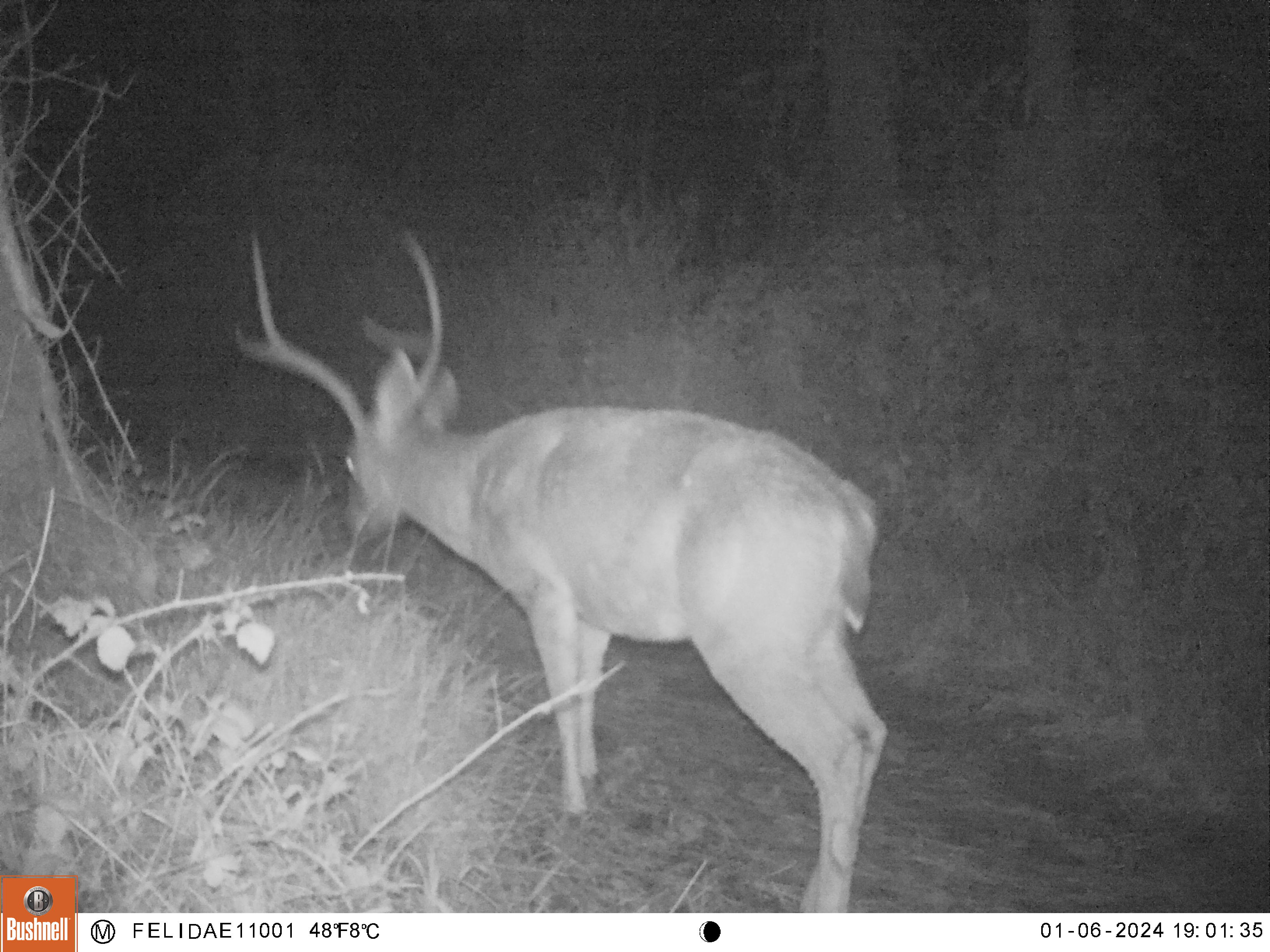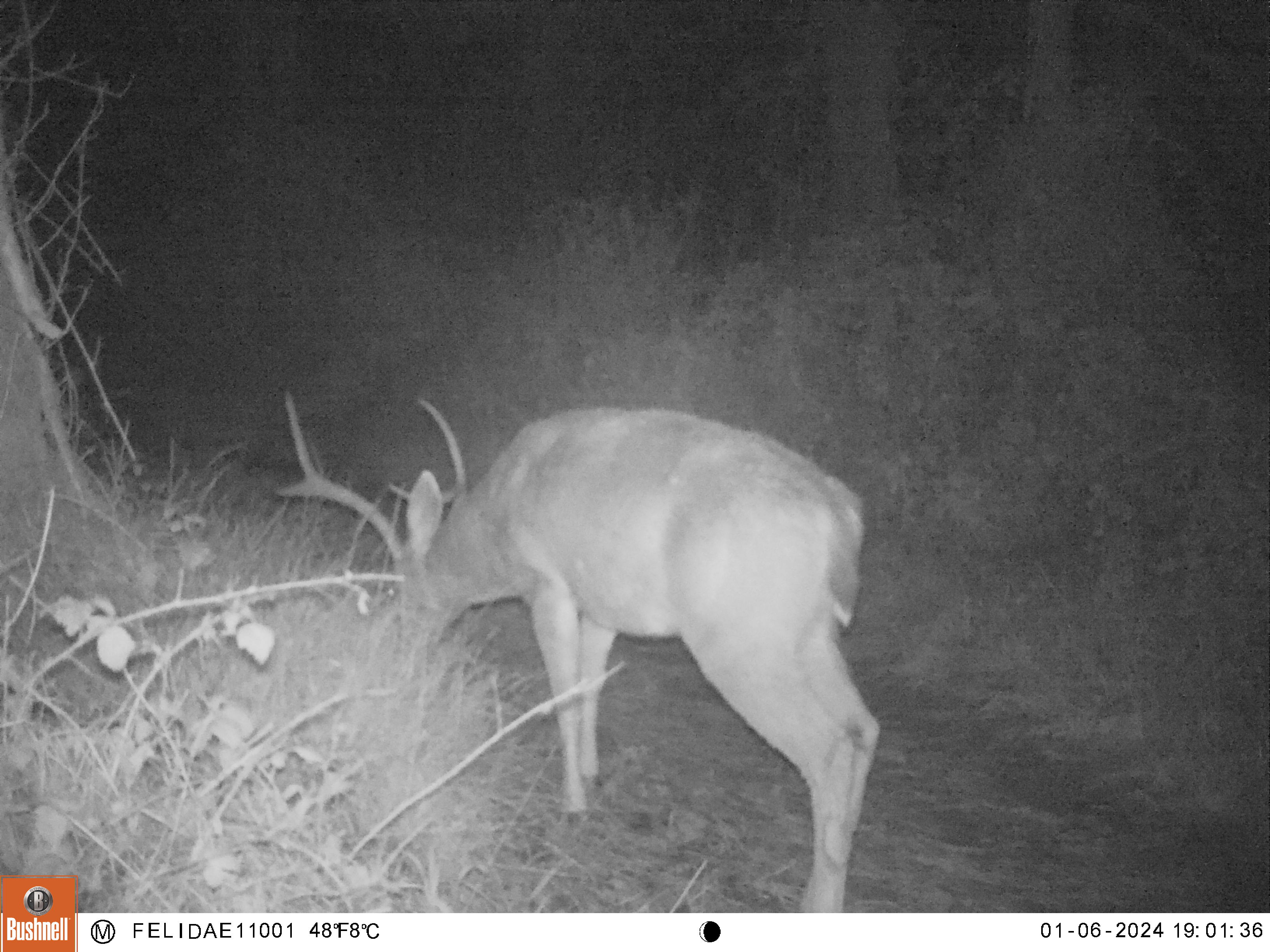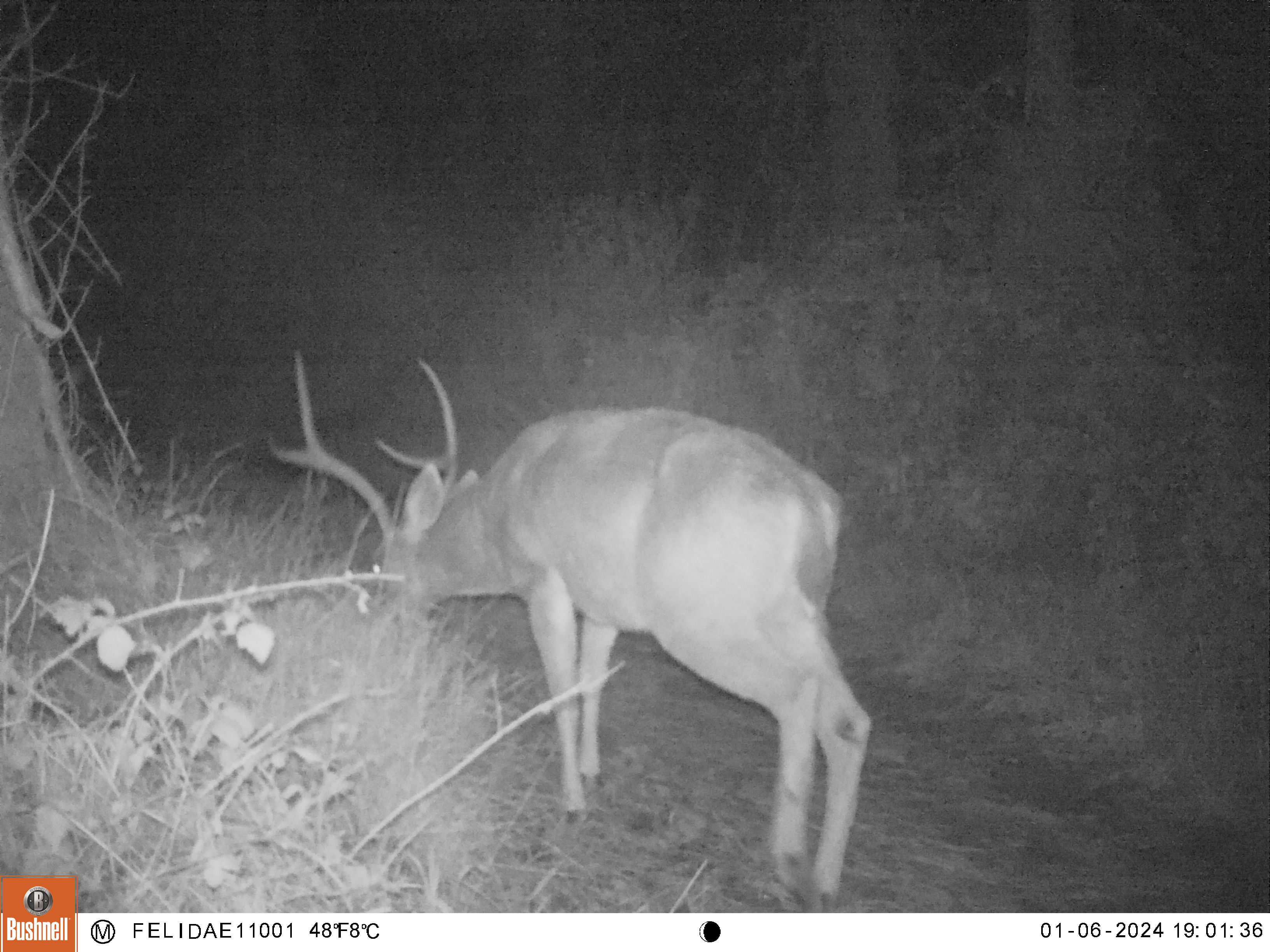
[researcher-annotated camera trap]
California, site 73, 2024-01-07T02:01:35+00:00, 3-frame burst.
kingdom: Animalia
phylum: Chordata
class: Mammalia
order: Artiodactyla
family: Cervidae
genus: Odocoileus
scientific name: Odocoileus hemionus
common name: mule deer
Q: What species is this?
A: Mule deer (Odocoileus hemionus).